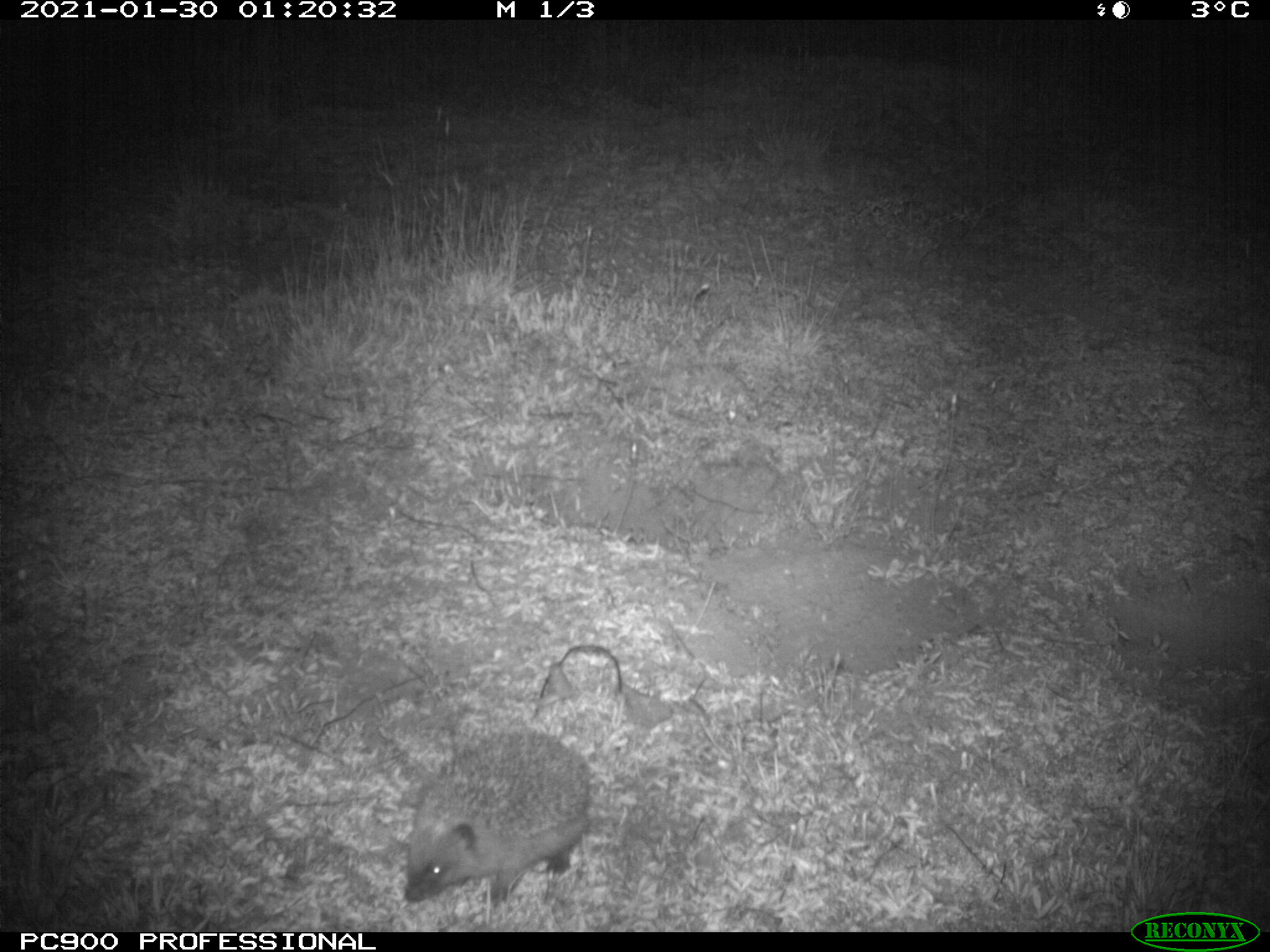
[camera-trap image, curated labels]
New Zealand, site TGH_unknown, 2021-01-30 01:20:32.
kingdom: Animalia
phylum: Chordata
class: Mammalia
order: Eulipotyphla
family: Erinaceidae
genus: Erinaceus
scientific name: Erinaceus europaeus europaeus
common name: european hedgehog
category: hedgehog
Hedgehog (european hedgehog) (Erinaceus europaeus europaeus).